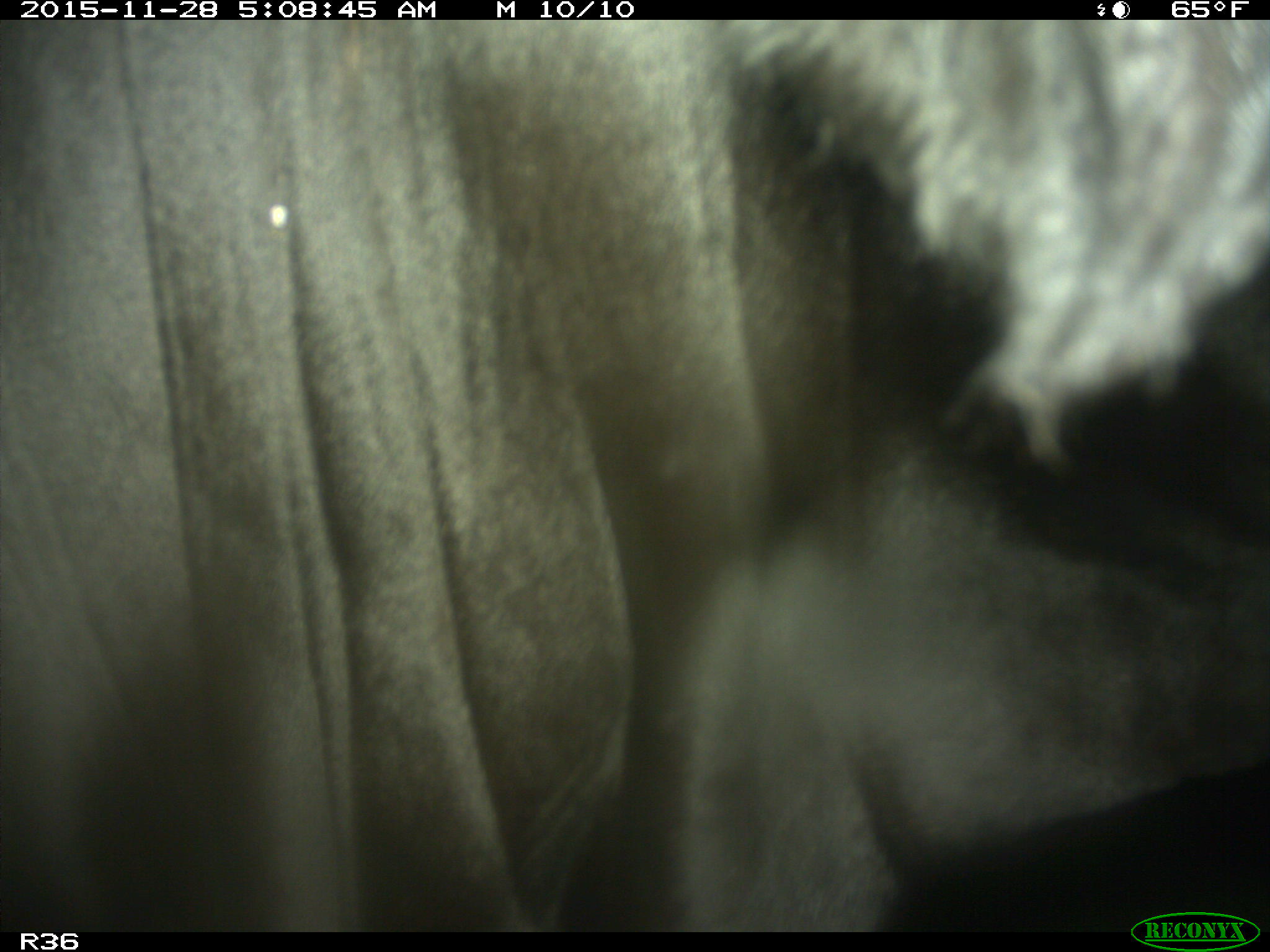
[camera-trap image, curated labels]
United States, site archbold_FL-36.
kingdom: Animalia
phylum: Chordata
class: Mammalia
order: Artiodactyla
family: Bovidae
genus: Bos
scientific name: Bos taurus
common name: domestic cow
Bos taurus (domestic cow).